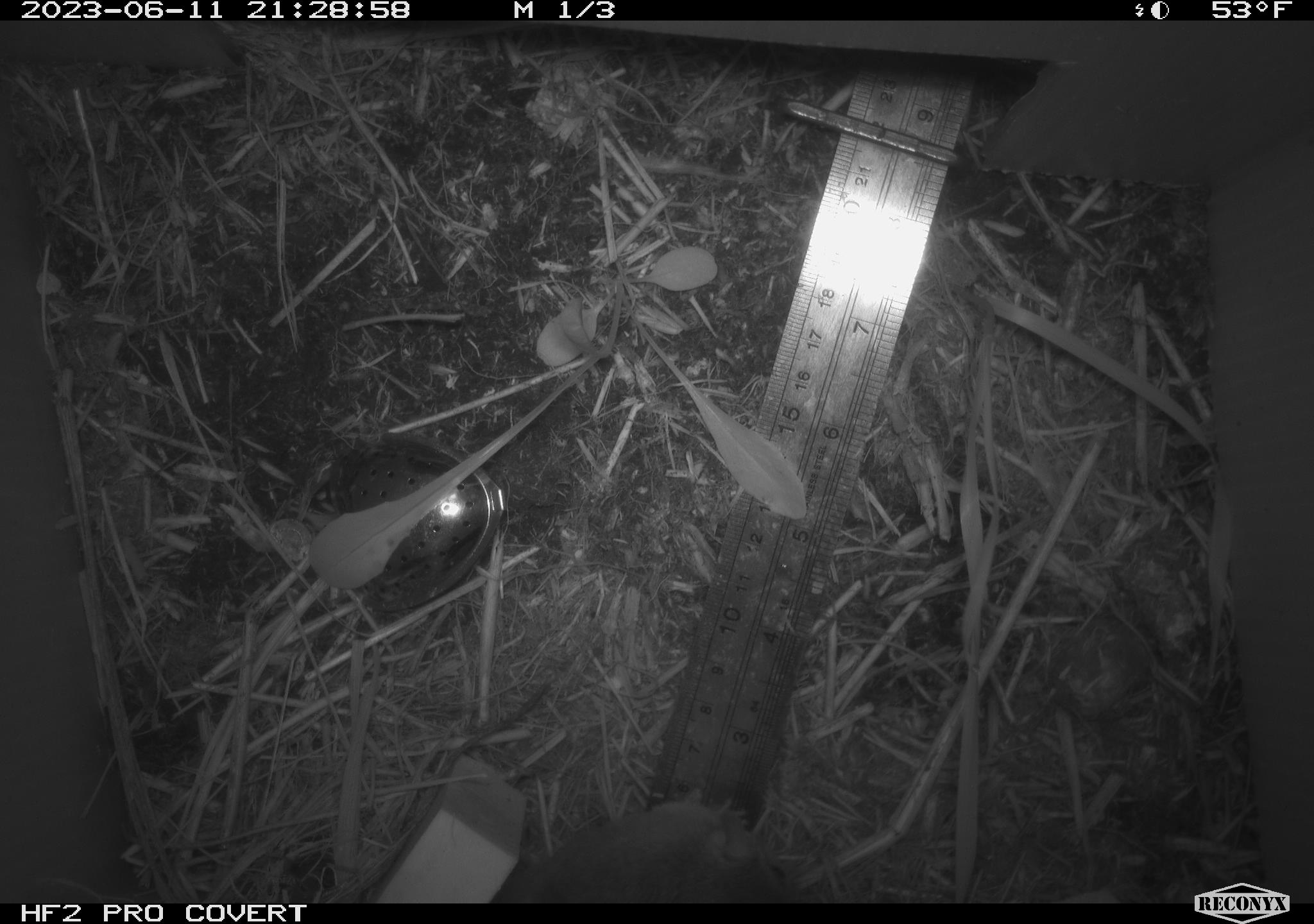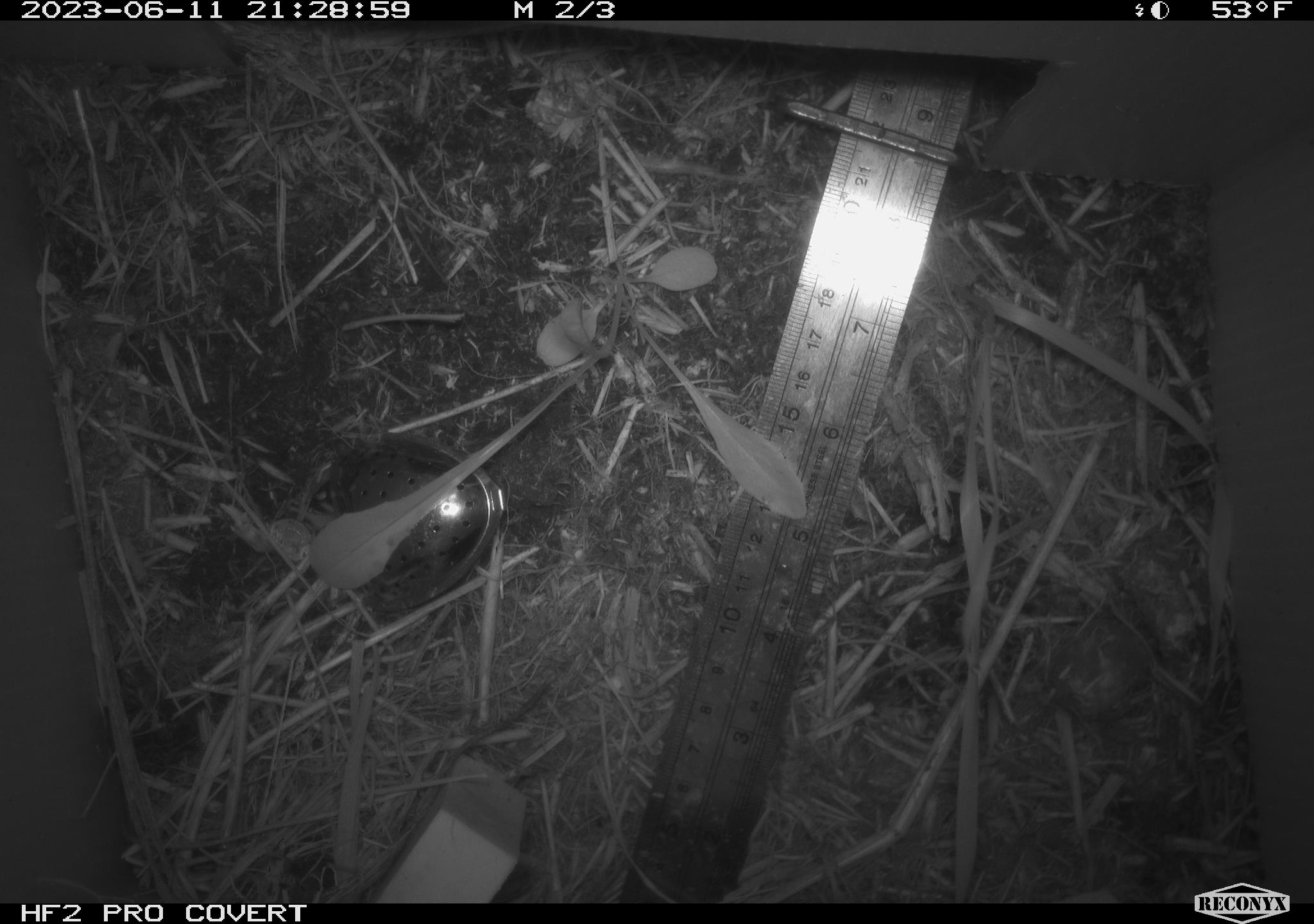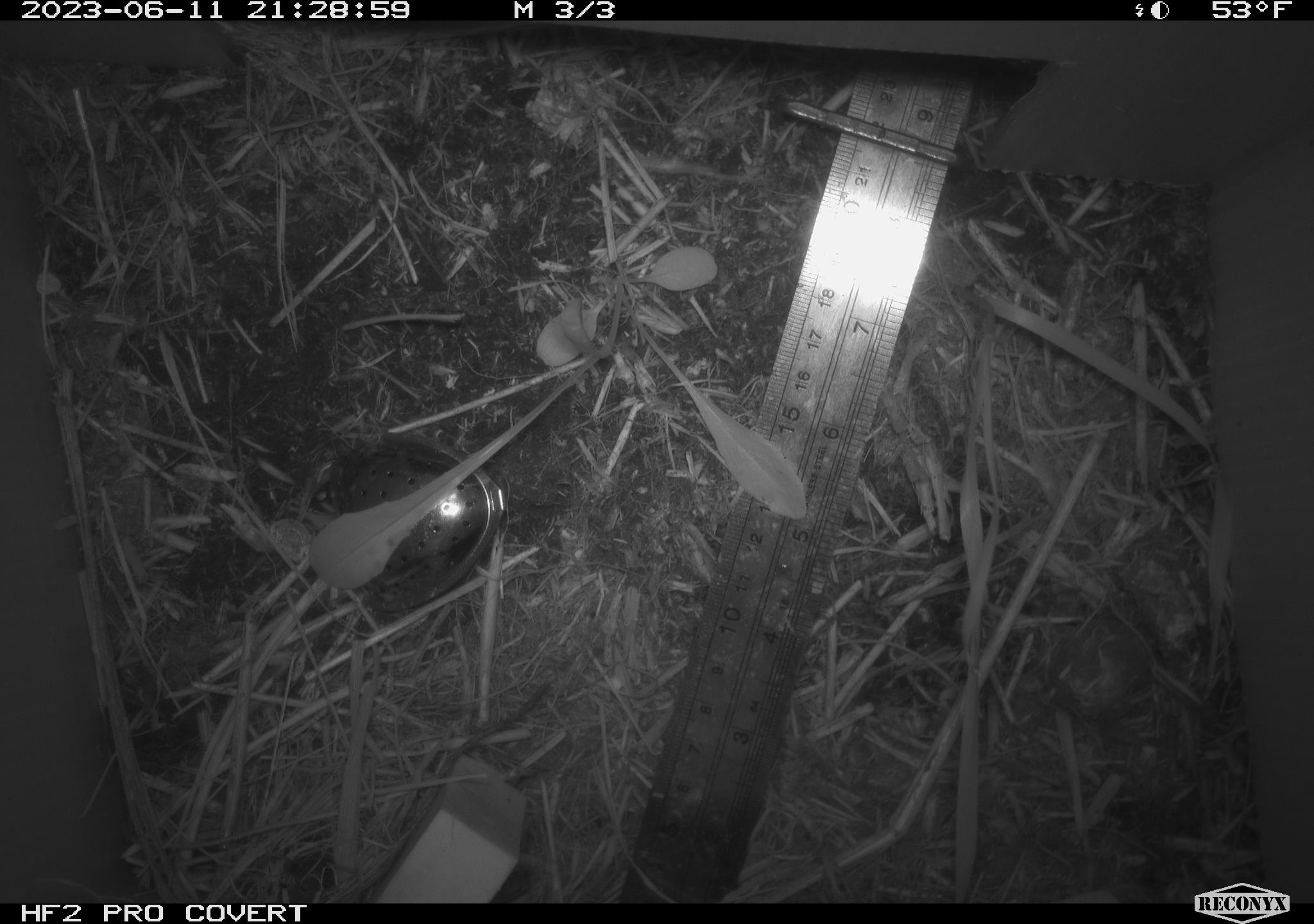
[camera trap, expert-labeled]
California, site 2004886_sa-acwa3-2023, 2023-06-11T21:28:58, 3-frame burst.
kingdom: Animalia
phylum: Chordata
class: Mammalia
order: Rodentia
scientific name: Rodentia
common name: mouse species